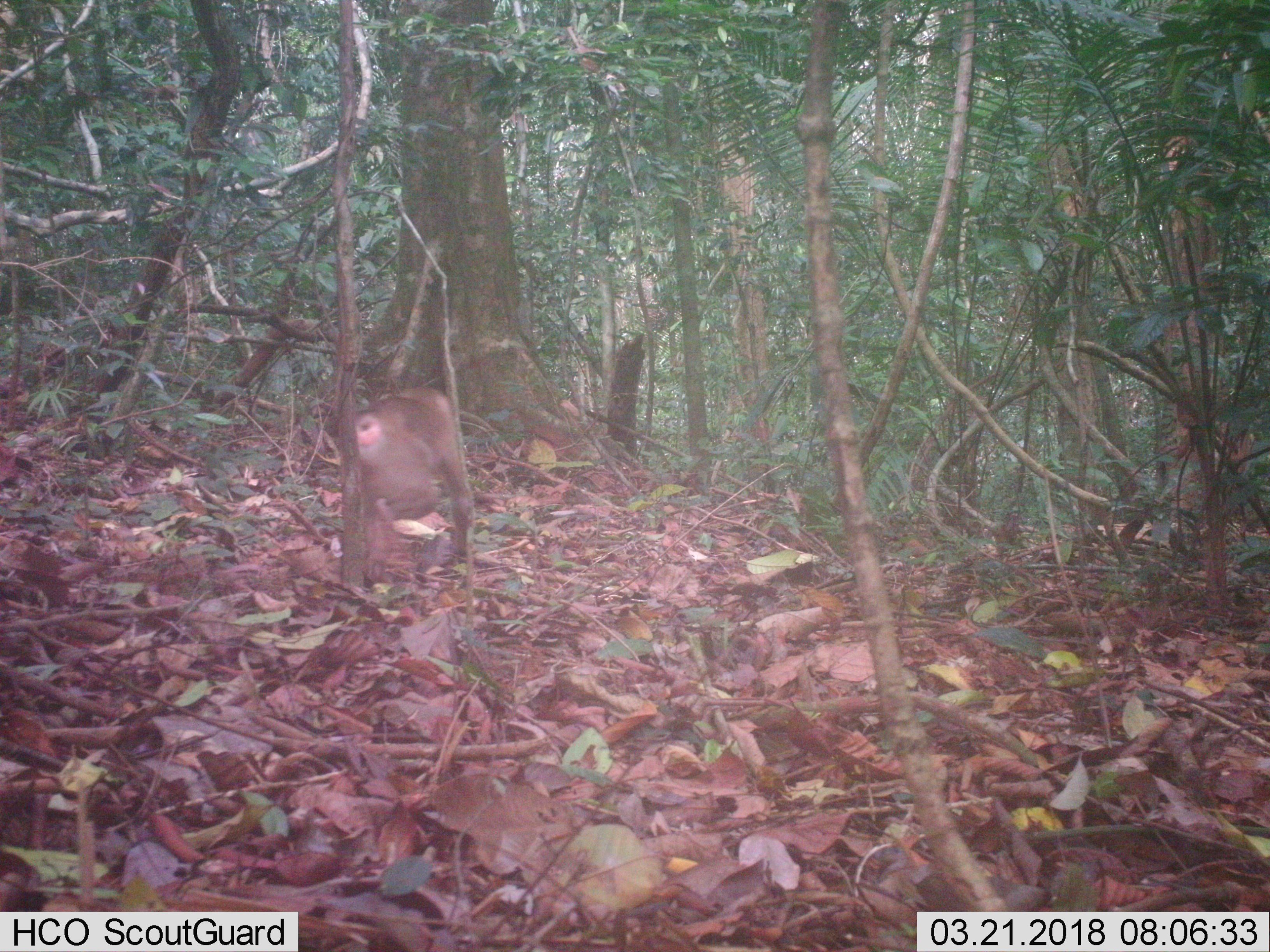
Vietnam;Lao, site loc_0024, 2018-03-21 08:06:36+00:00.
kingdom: Animalia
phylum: Chordata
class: Mammalia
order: Primates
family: Cercopithecidae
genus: Macaca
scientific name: Macaca nemestrina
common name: pig-tailed macaque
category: pig tailed macaque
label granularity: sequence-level